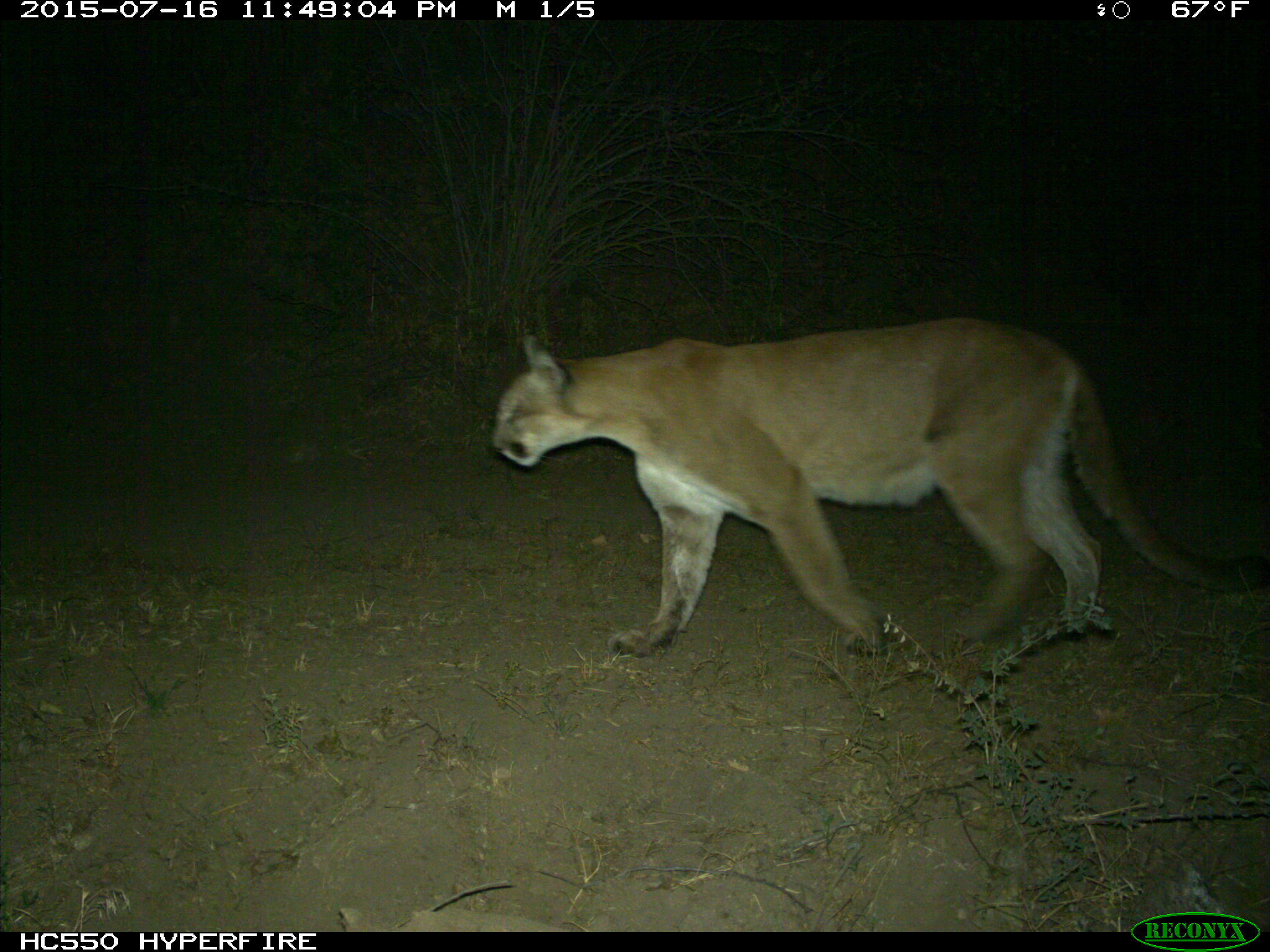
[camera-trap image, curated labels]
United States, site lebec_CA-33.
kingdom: Animalia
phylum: Chordata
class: Mammalia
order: Carnivora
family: Felidae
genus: Puma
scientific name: Puma concolor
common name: mountain lion